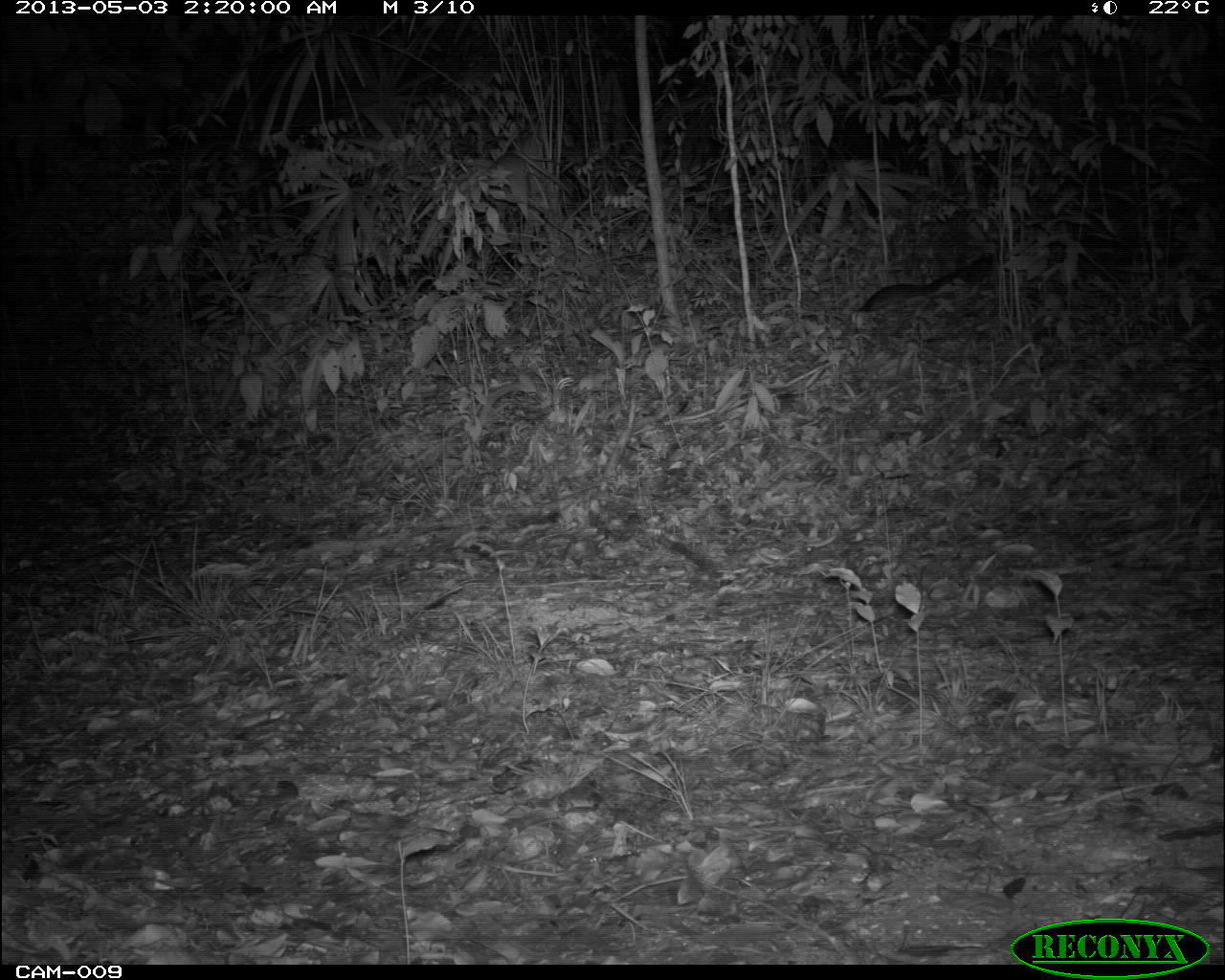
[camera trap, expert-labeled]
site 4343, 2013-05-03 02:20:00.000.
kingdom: Animalia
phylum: Chordata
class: Mammalia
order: Carnivora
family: Canidae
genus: Urocyon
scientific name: Urocyon cinereoargenteus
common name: gray fox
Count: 1.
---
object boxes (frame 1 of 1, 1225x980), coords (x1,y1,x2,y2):
urocyon cinereoargenteus: (858,250,998,310)